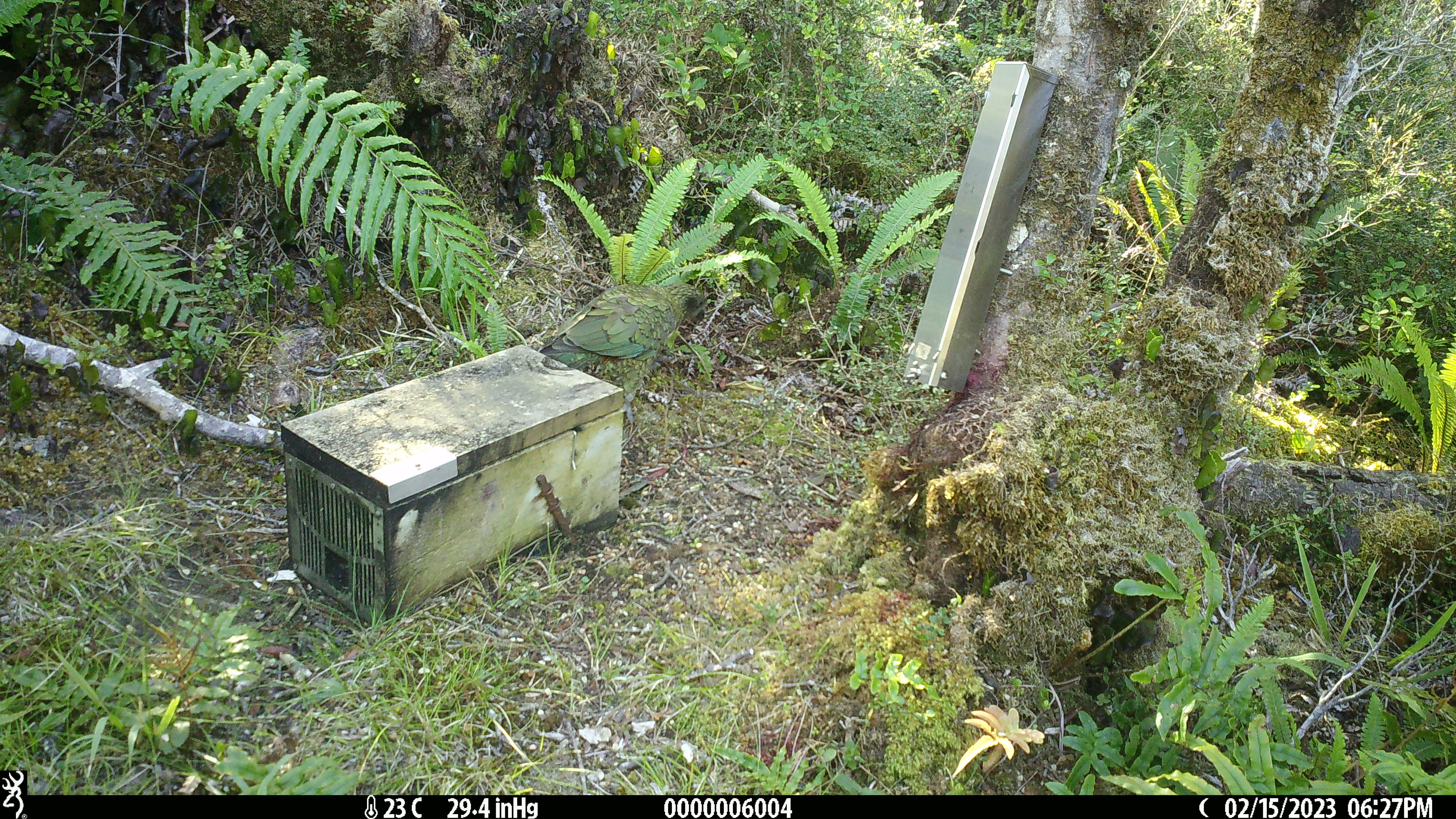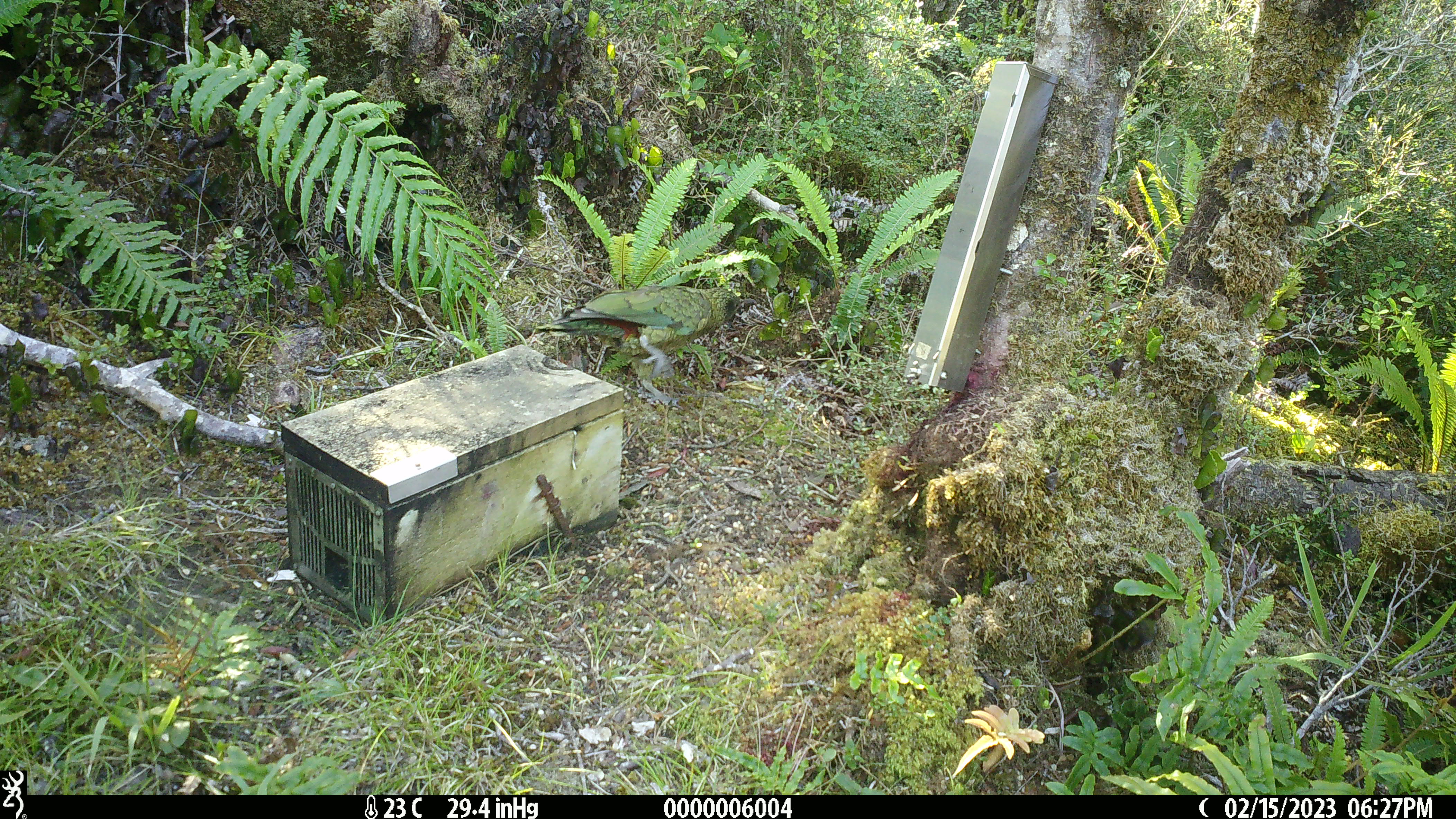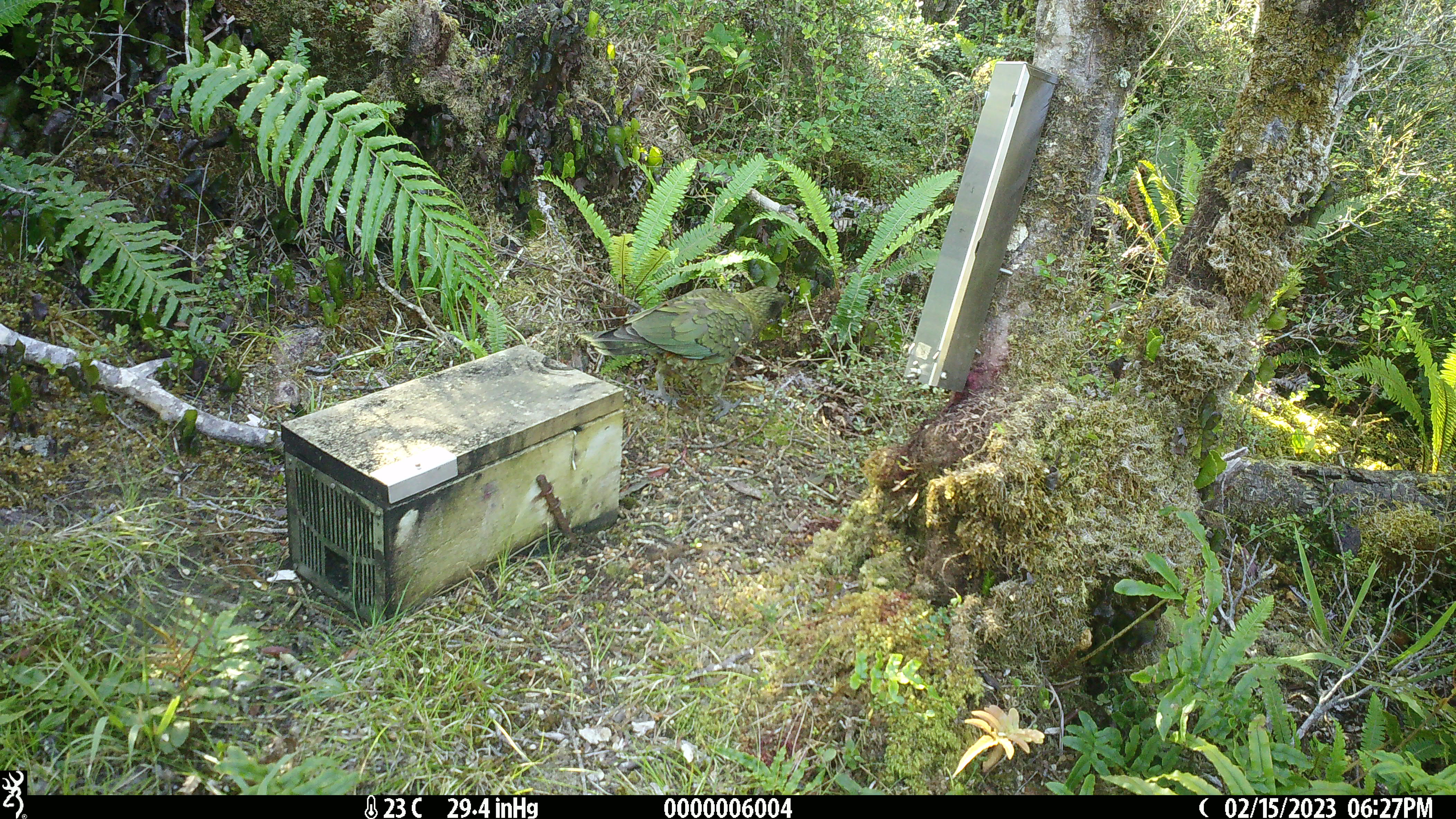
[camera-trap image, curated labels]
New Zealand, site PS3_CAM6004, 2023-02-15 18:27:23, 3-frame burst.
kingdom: Animalia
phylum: Chordata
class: Aves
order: Psittaciformes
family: Strigopidae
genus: Nestor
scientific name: Nestor notabilis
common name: kea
Kea (Nestor notabilis).